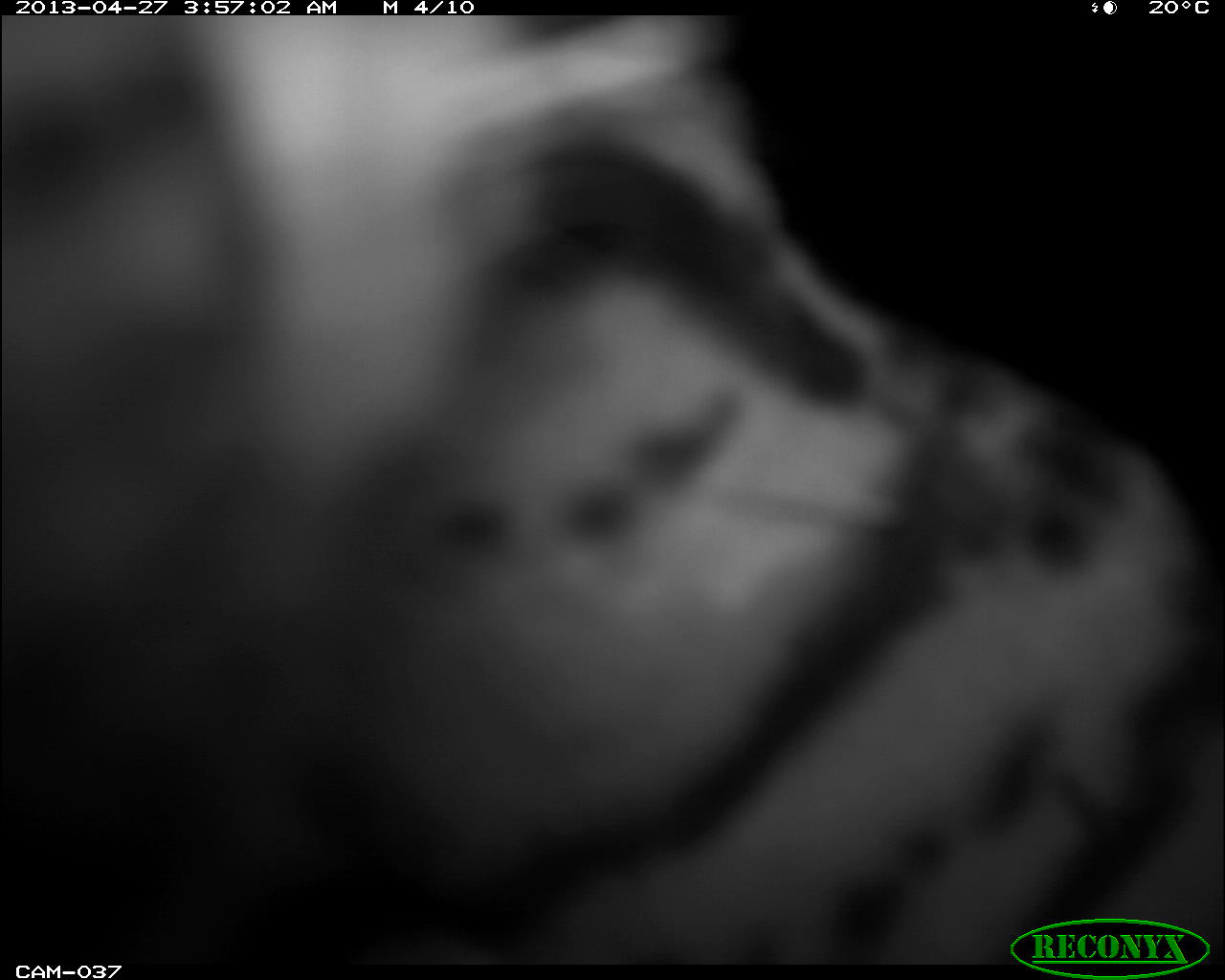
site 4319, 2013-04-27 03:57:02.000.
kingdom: Animalia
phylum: Chordata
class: Mammalia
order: Carnivora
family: Felidae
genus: Leopardus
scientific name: Leopardus pardalis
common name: ocelot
Leopardus pardalis (ocelot), count 1.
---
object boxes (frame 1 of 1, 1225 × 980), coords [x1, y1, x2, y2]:
leopardus pardalis: [0, 13, 1225, 964]